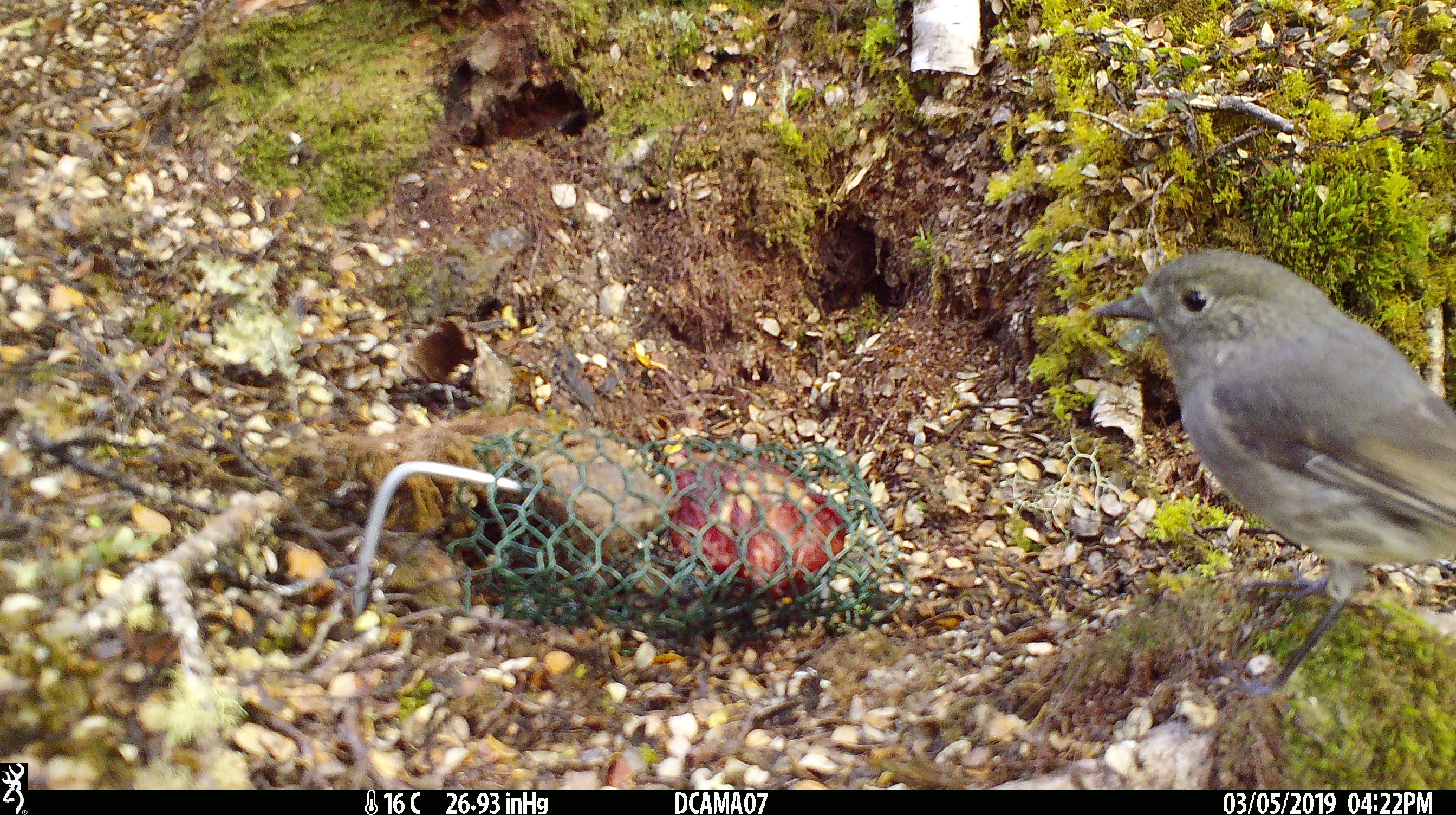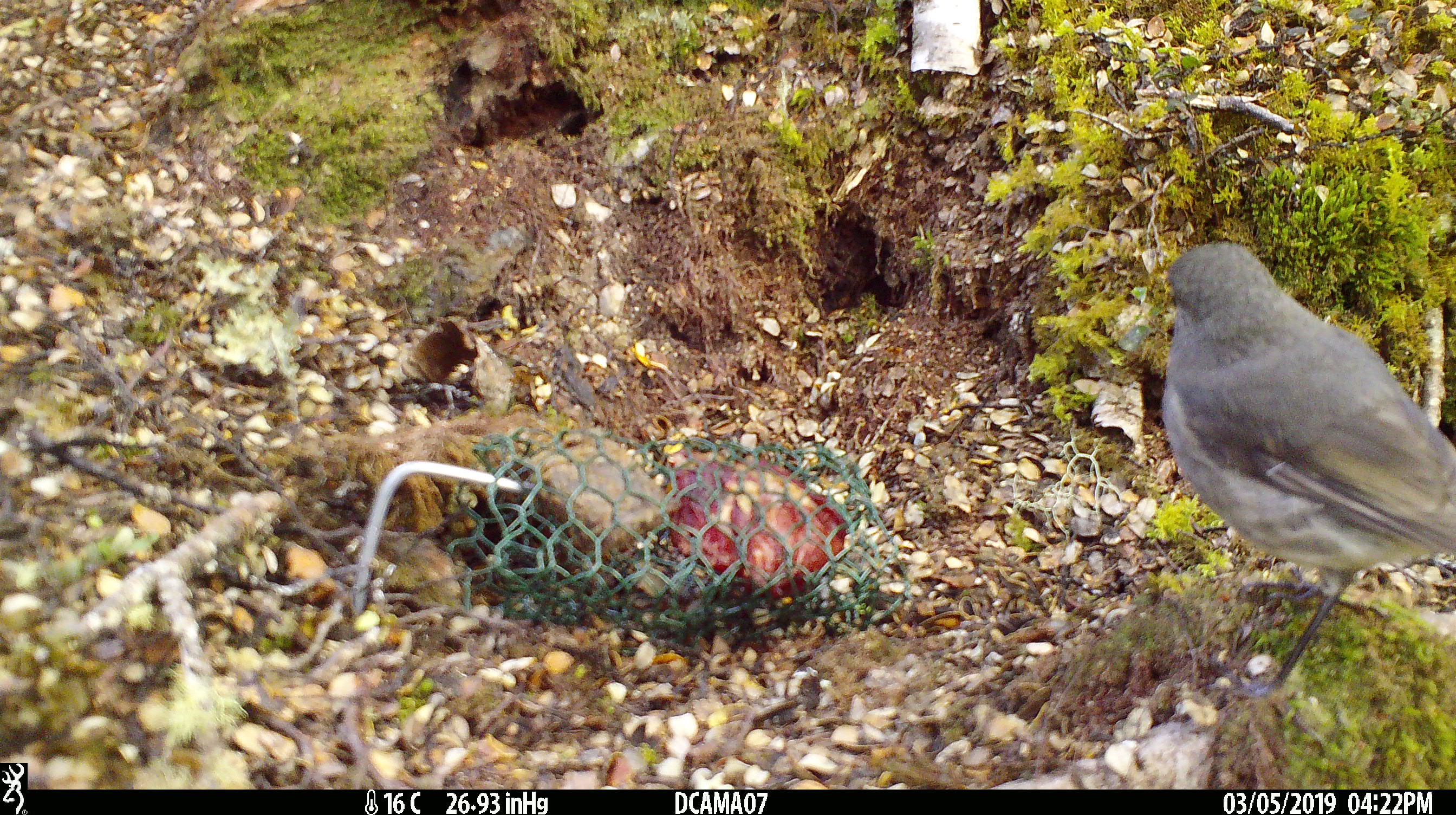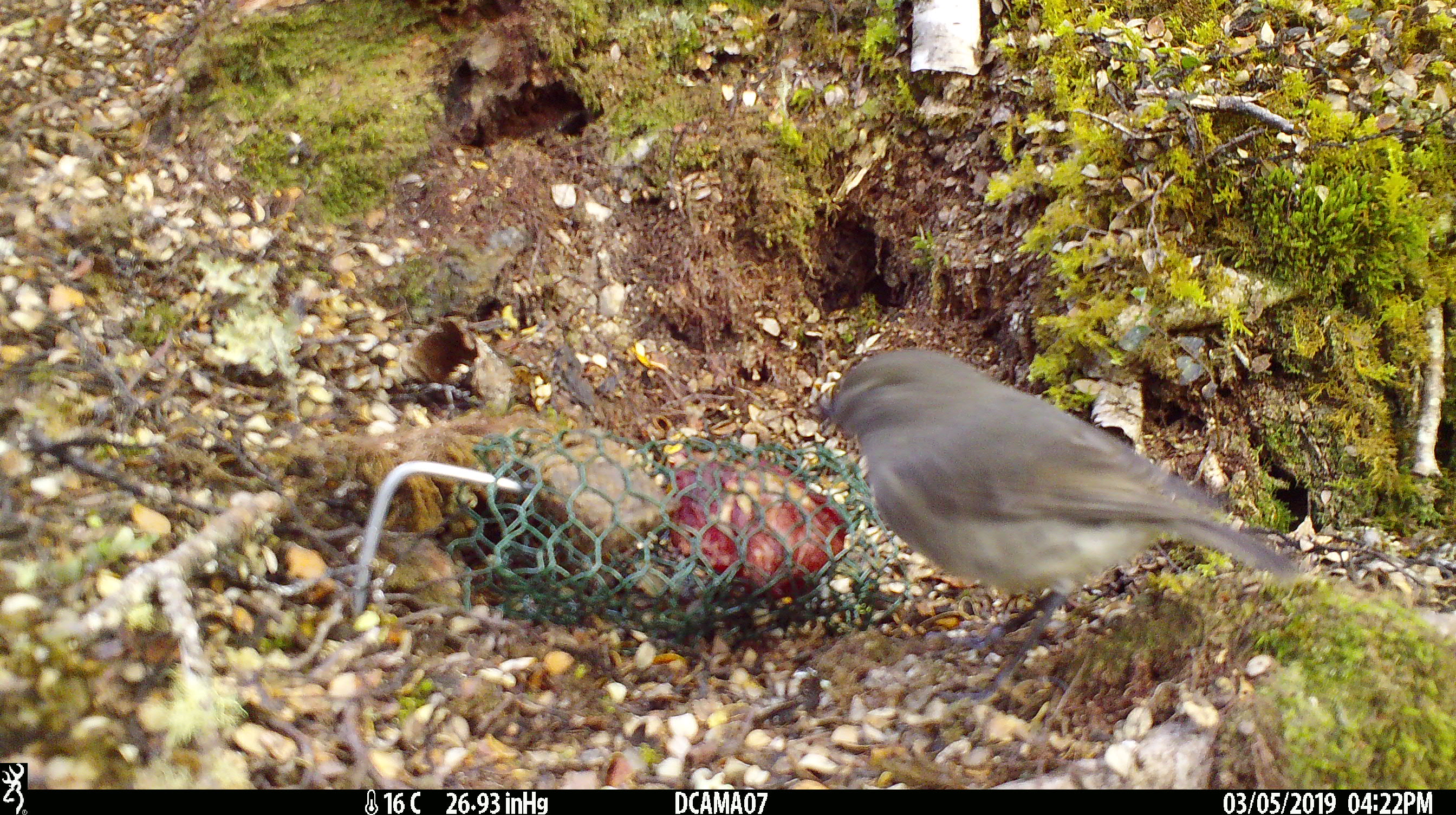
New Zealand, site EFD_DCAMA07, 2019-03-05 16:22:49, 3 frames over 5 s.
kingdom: Animalia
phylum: Chordata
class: Aves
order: Passeriformes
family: Petroicidae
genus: Petroica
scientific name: Petroica australis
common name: new zealand robin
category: robin